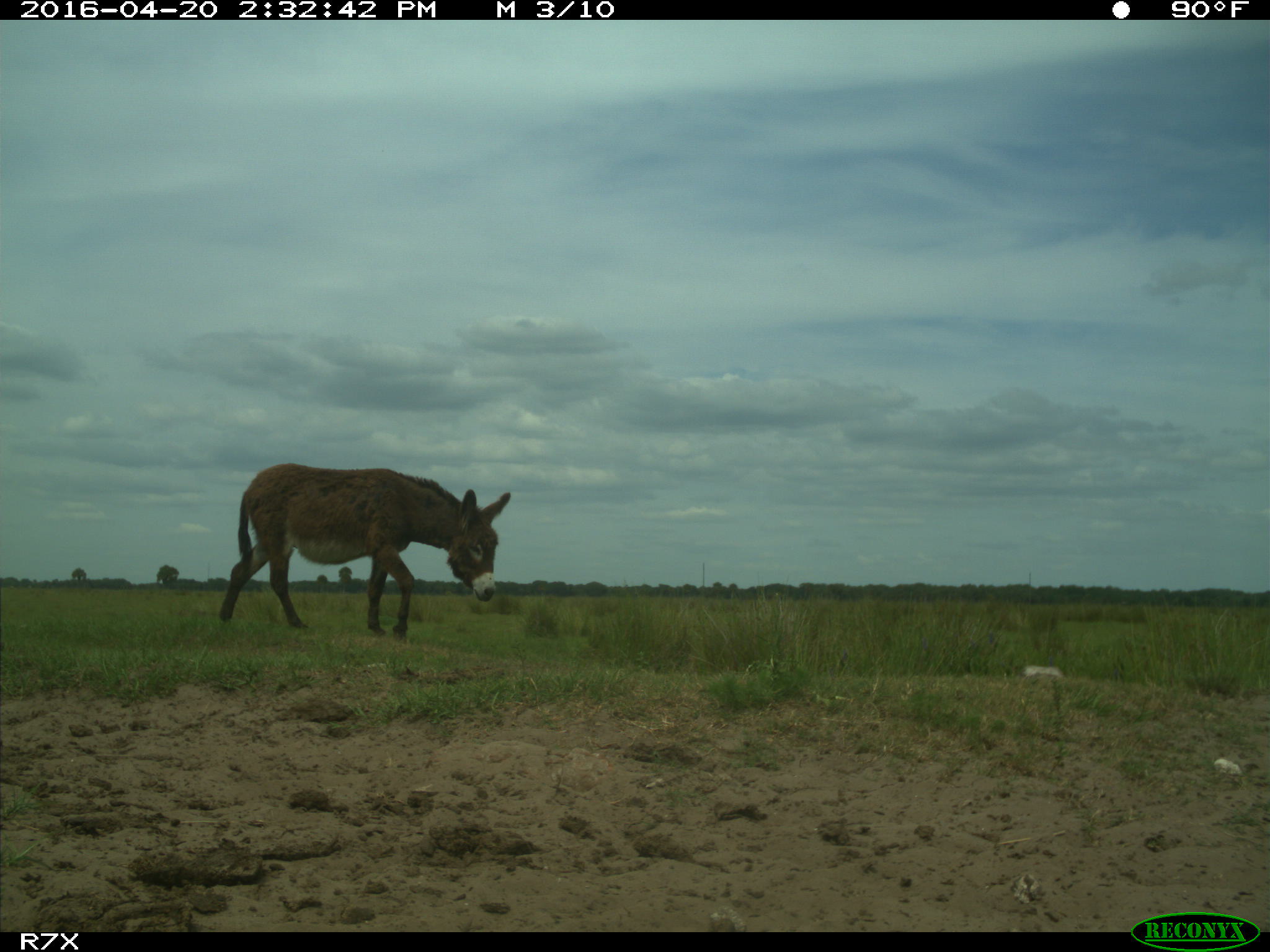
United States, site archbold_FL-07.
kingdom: Animalia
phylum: Chordata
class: Mammalia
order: Artiodactyla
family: Bovidae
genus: Bos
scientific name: Bos taurus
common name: domestic cow